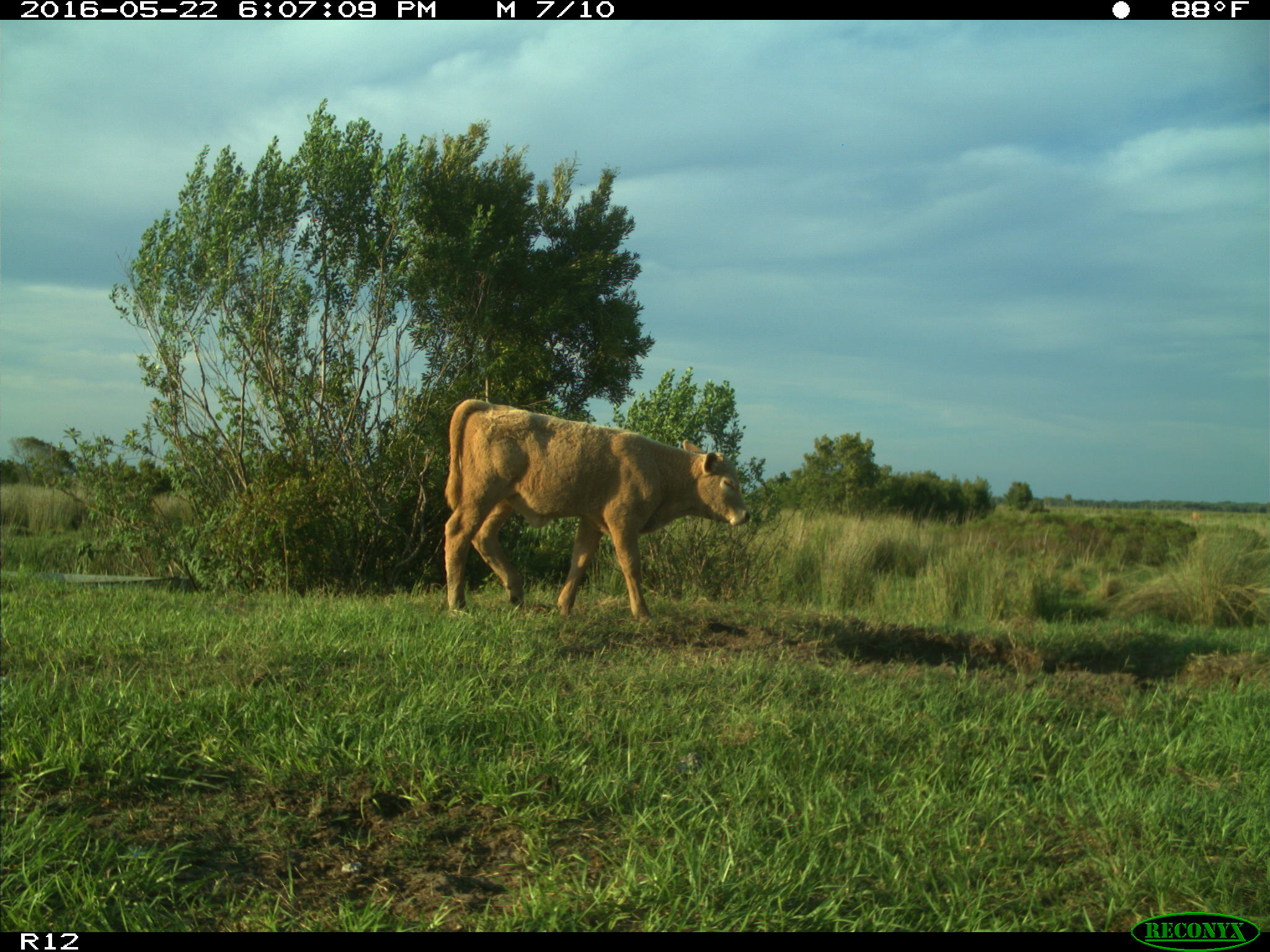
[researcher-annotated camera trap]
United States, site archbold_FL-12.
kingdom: Animalia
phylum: Chordata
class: Mammalia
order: Artiodactyla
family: Bovidae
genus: Bos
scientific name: Bos taurus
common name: domestic cow